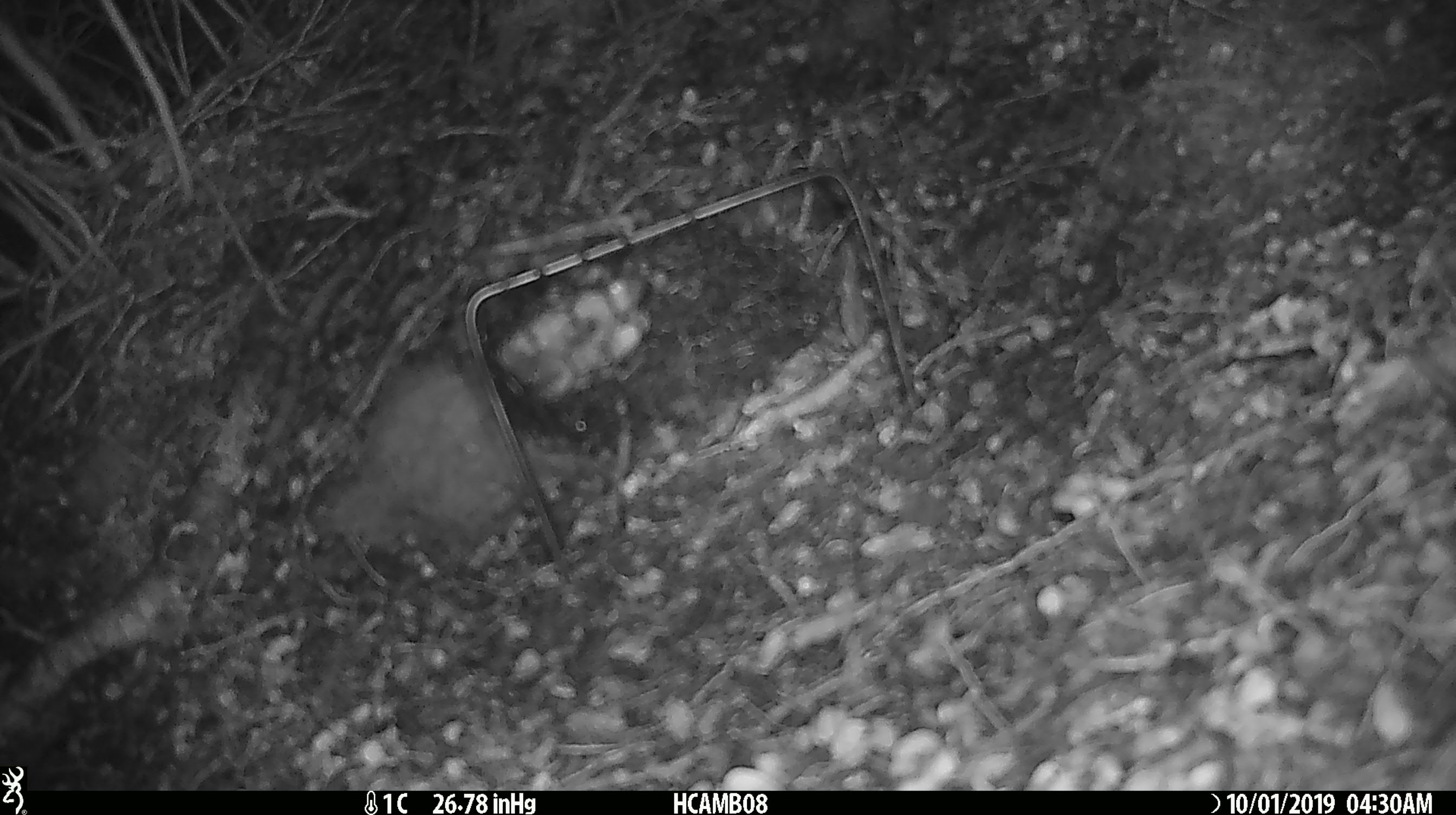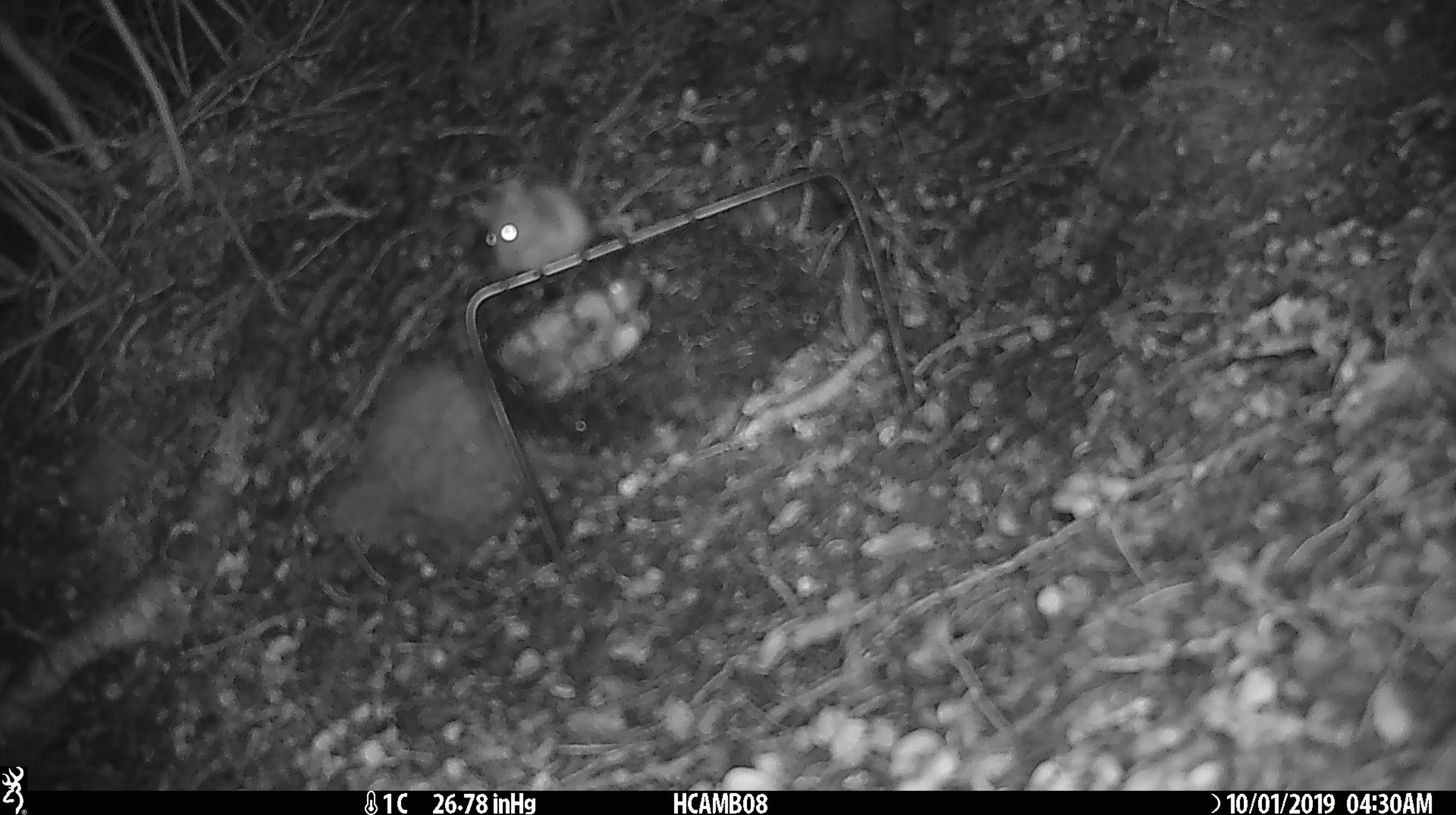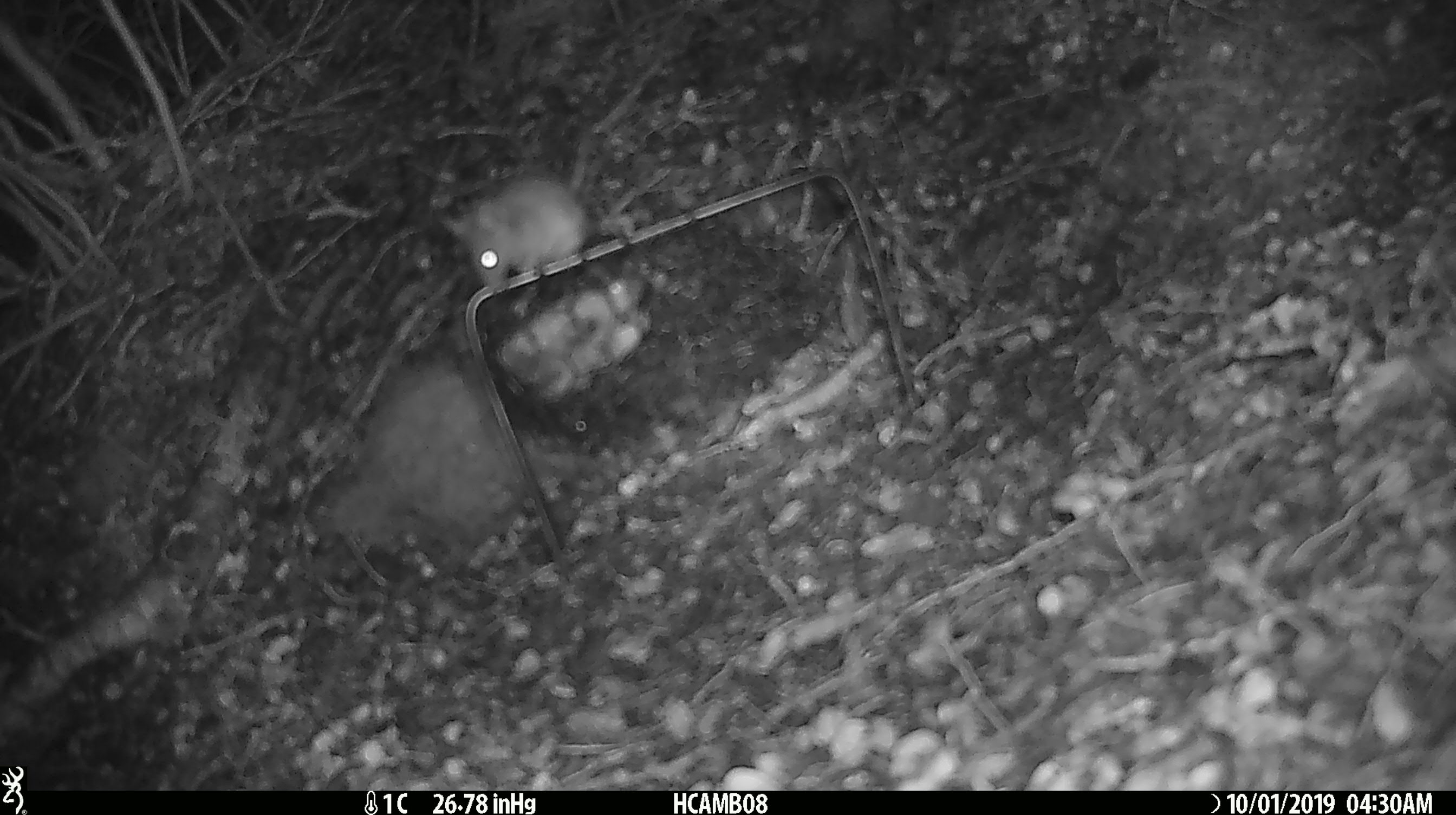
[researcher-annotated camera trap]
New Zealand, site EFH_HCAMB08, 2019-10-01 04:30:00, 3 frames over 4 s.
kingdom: Animalia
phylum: Chordata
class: Mammalia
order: Rodentia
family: Muridae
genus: Mus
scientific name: Mus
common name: mouse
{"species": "mouse (Mus)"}